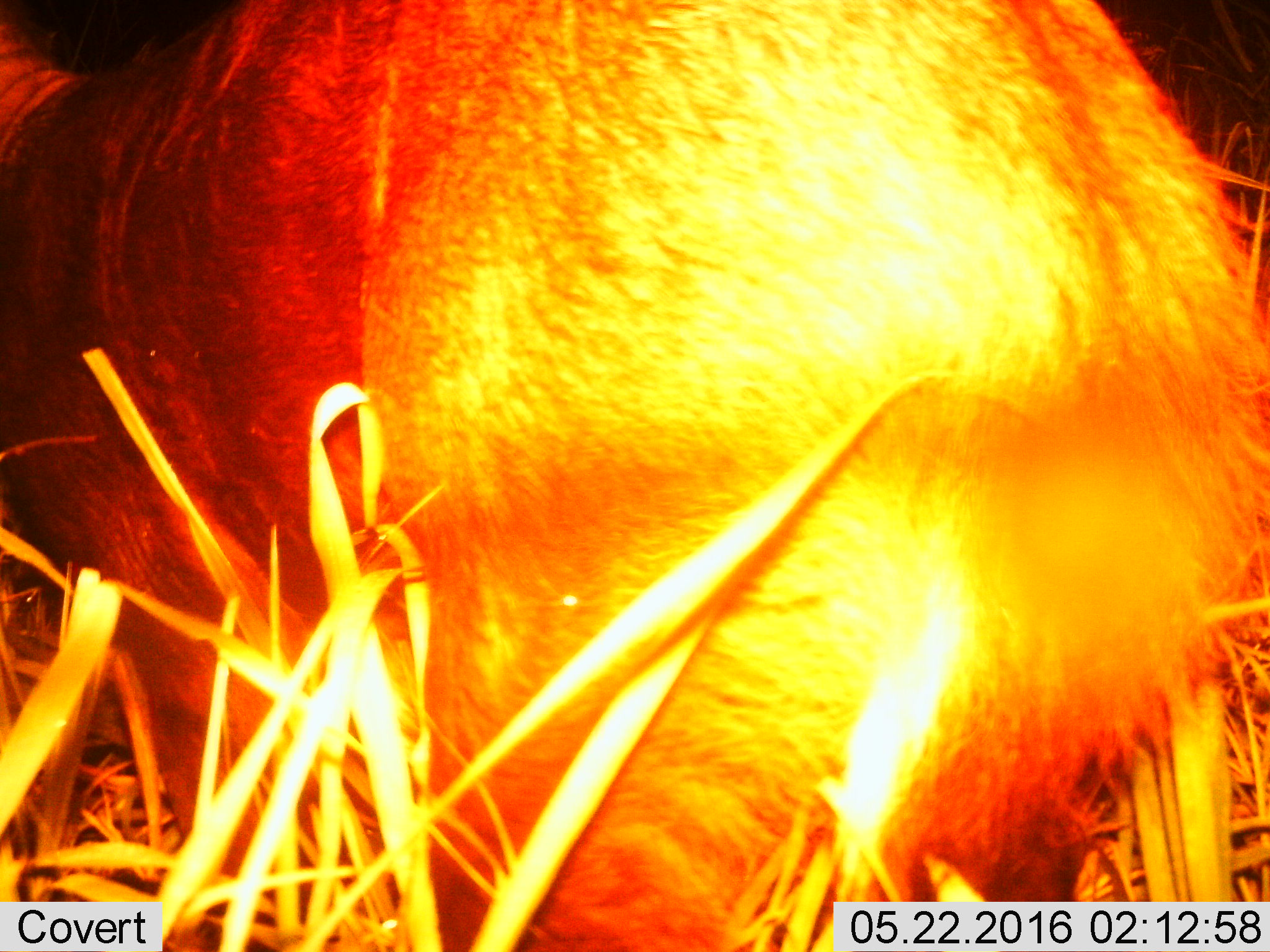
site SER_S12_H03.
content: unidentified animal